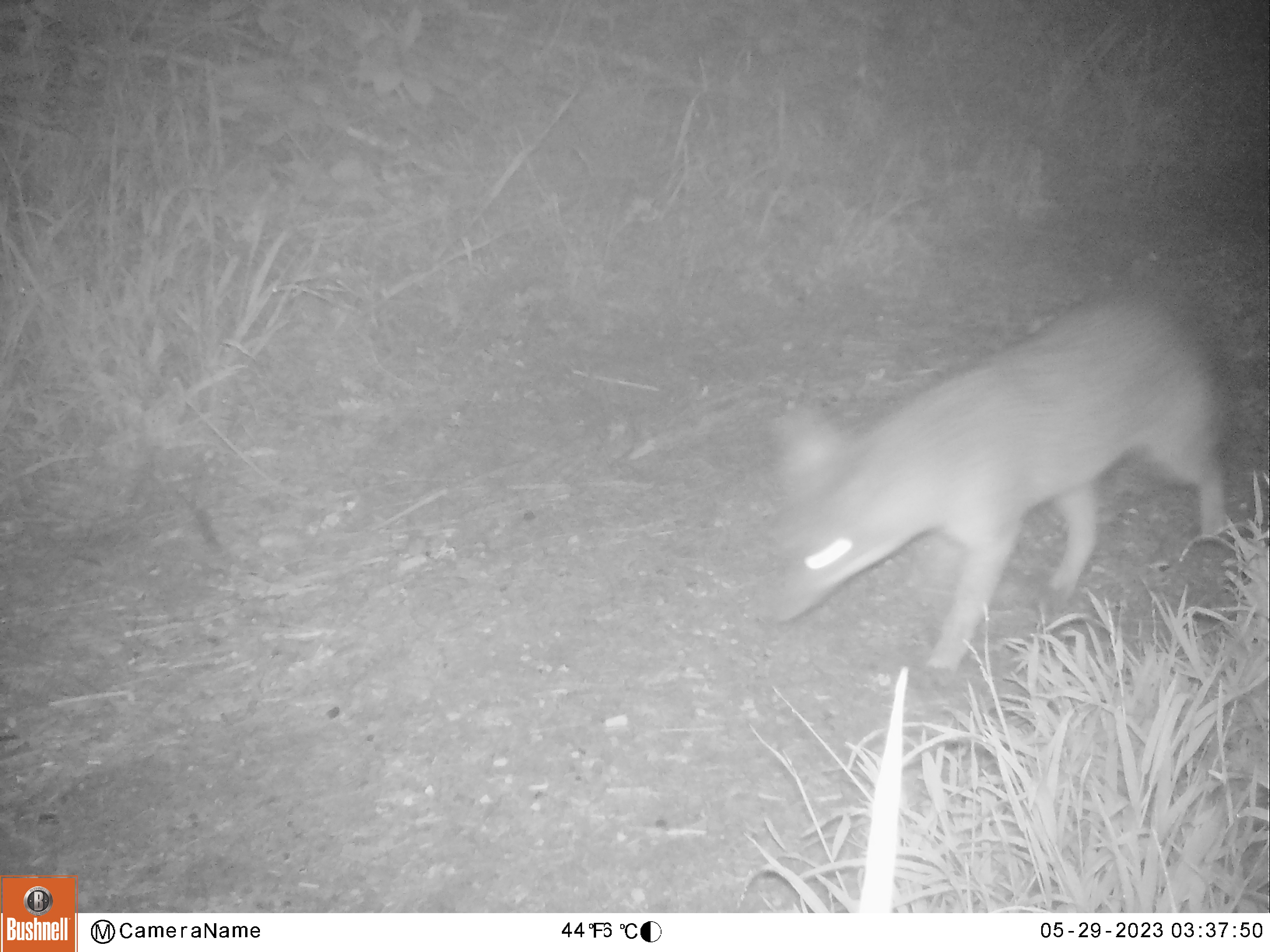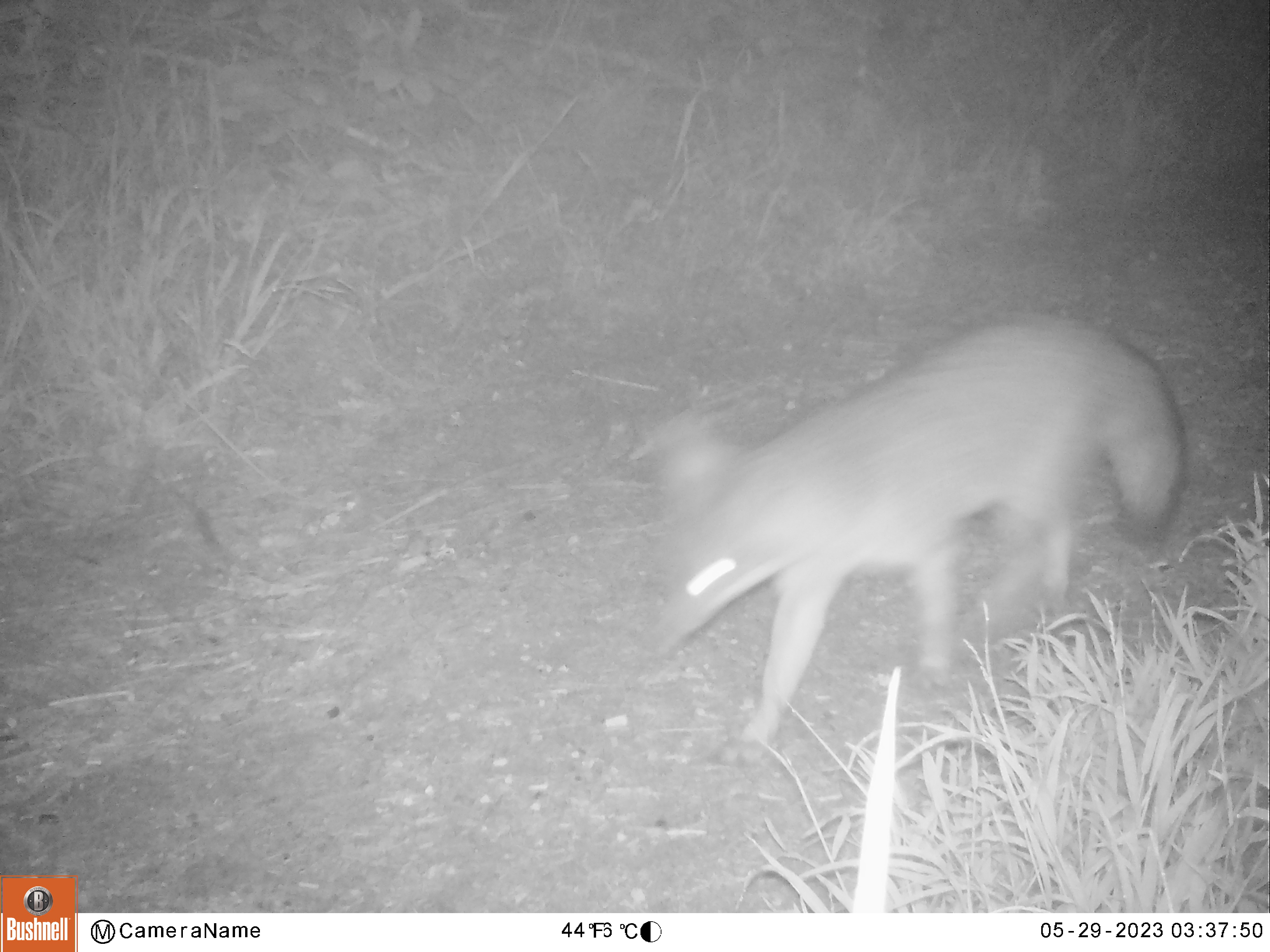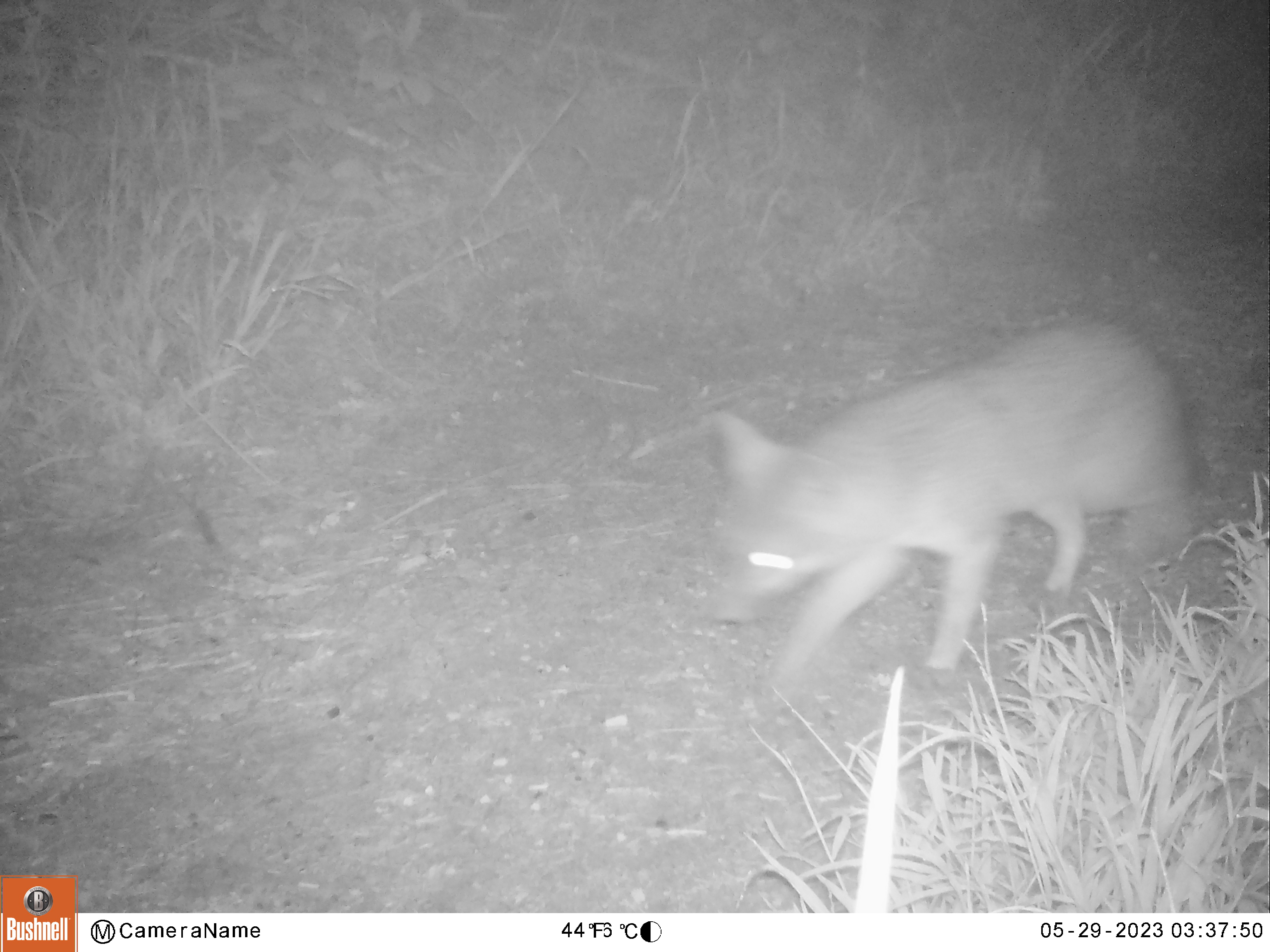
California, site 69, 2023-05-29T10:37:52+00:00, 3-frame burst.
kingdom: Animalia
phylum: Chordata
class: Mammalia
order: Carnivora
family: Canidae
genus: Urocyon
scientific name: Urocyon cinereoargenteus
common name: gray fox